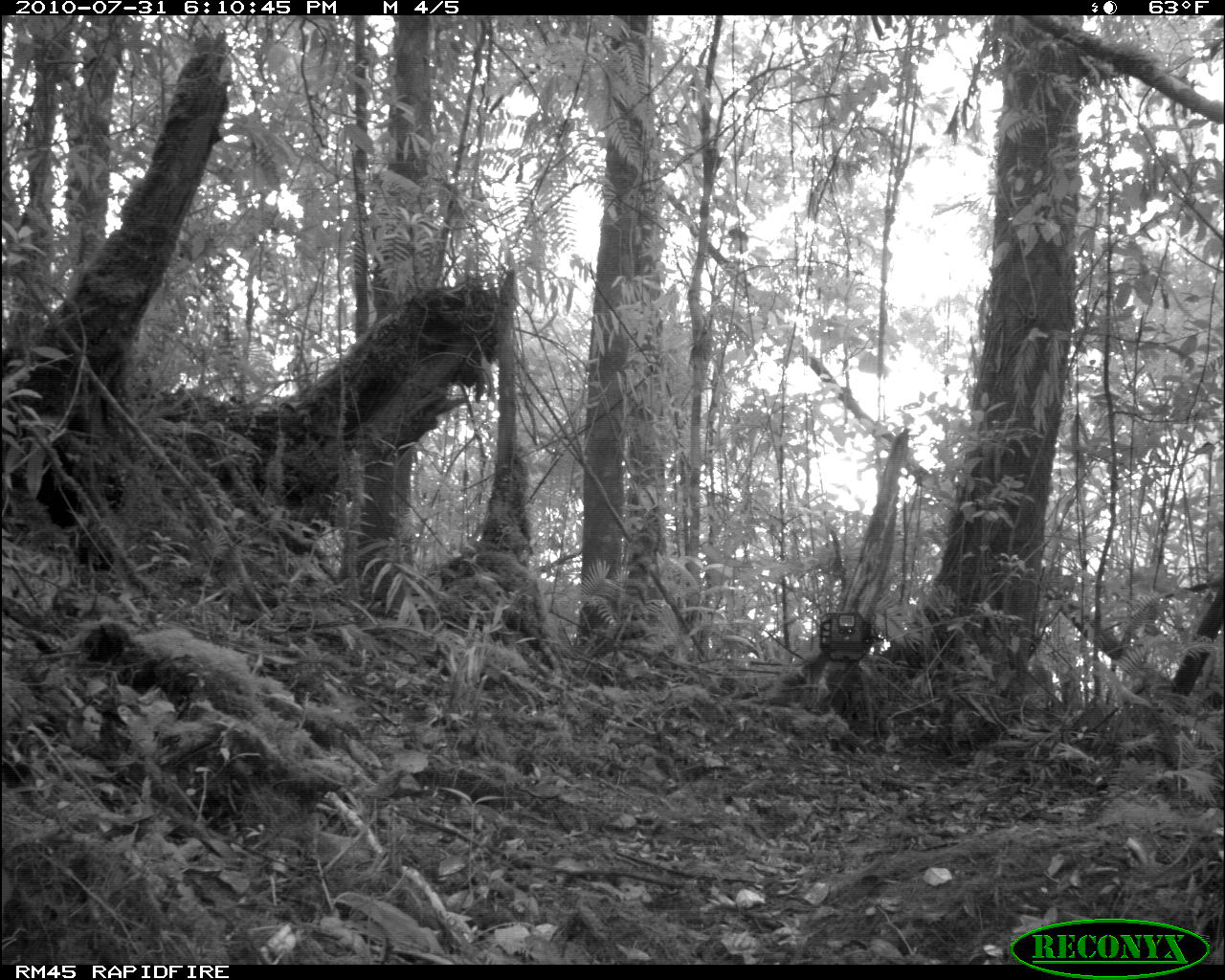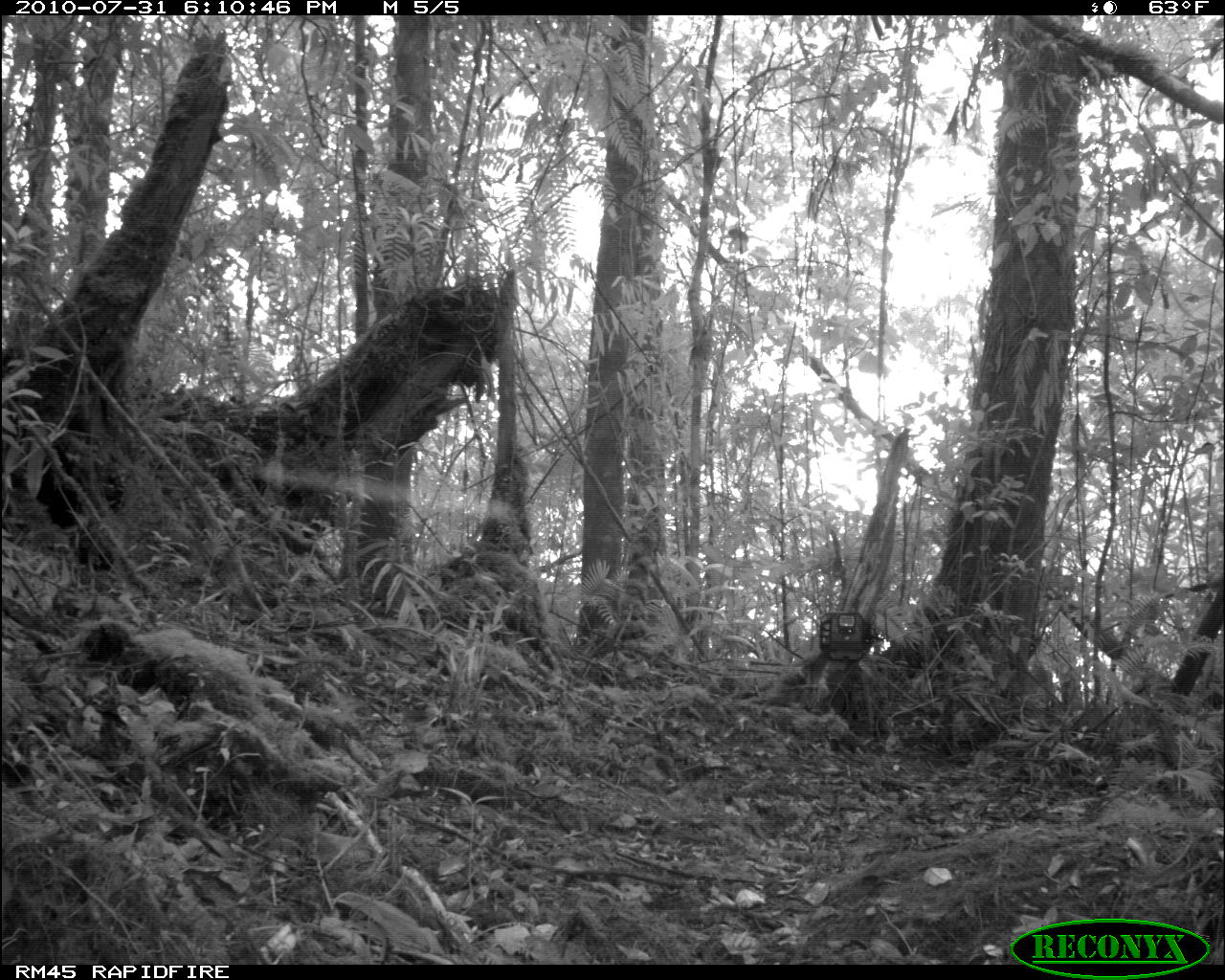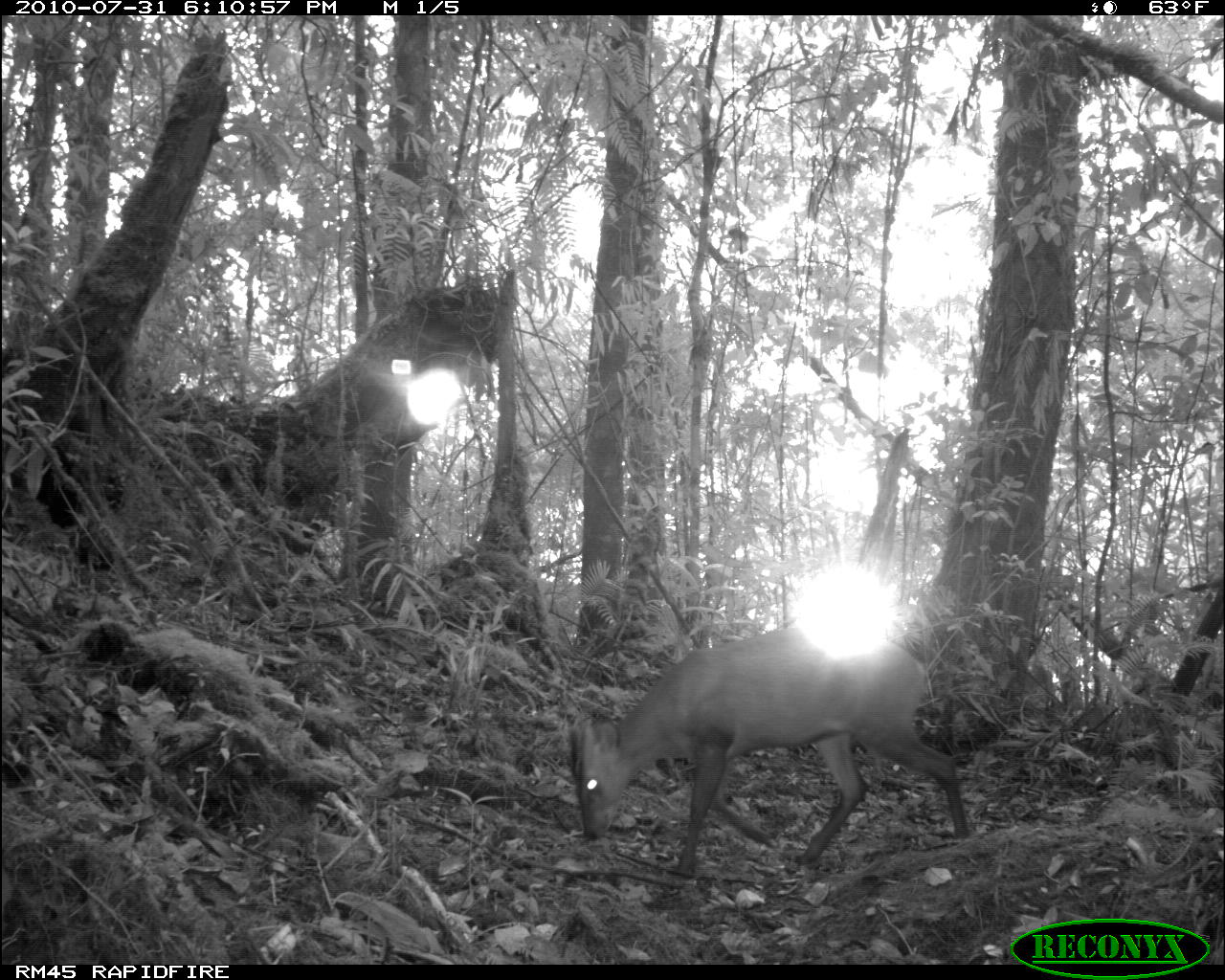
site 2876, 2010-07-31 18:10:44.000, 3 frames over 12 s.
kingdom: Animalia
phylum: Chordata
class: Mammalia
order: Artiodactyla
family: Cervidae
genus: Muntiacus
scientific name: Muntiacus muntjak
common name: southern red muntjac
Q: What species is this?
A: Muntiacus muntjak (southern red muntjac).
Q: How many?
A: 1.